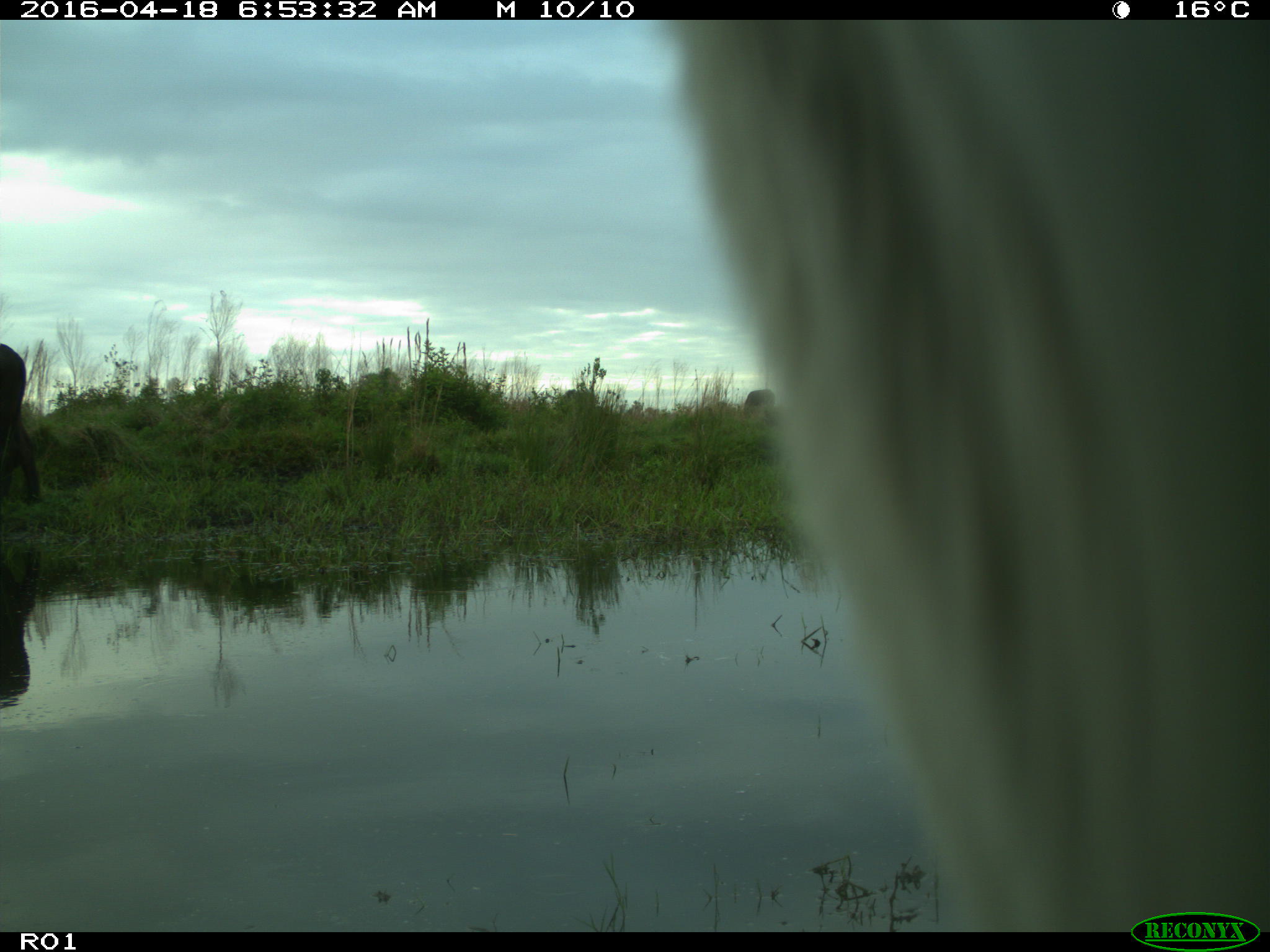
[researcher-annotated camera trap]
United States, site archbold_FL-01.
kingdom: Animalia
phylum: Chordata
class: Mammalia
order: Artiodactyla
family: Bovidae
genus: Bos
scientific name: Bos taurus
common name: domestic cow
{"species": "Bos taurus (domestic cow)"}